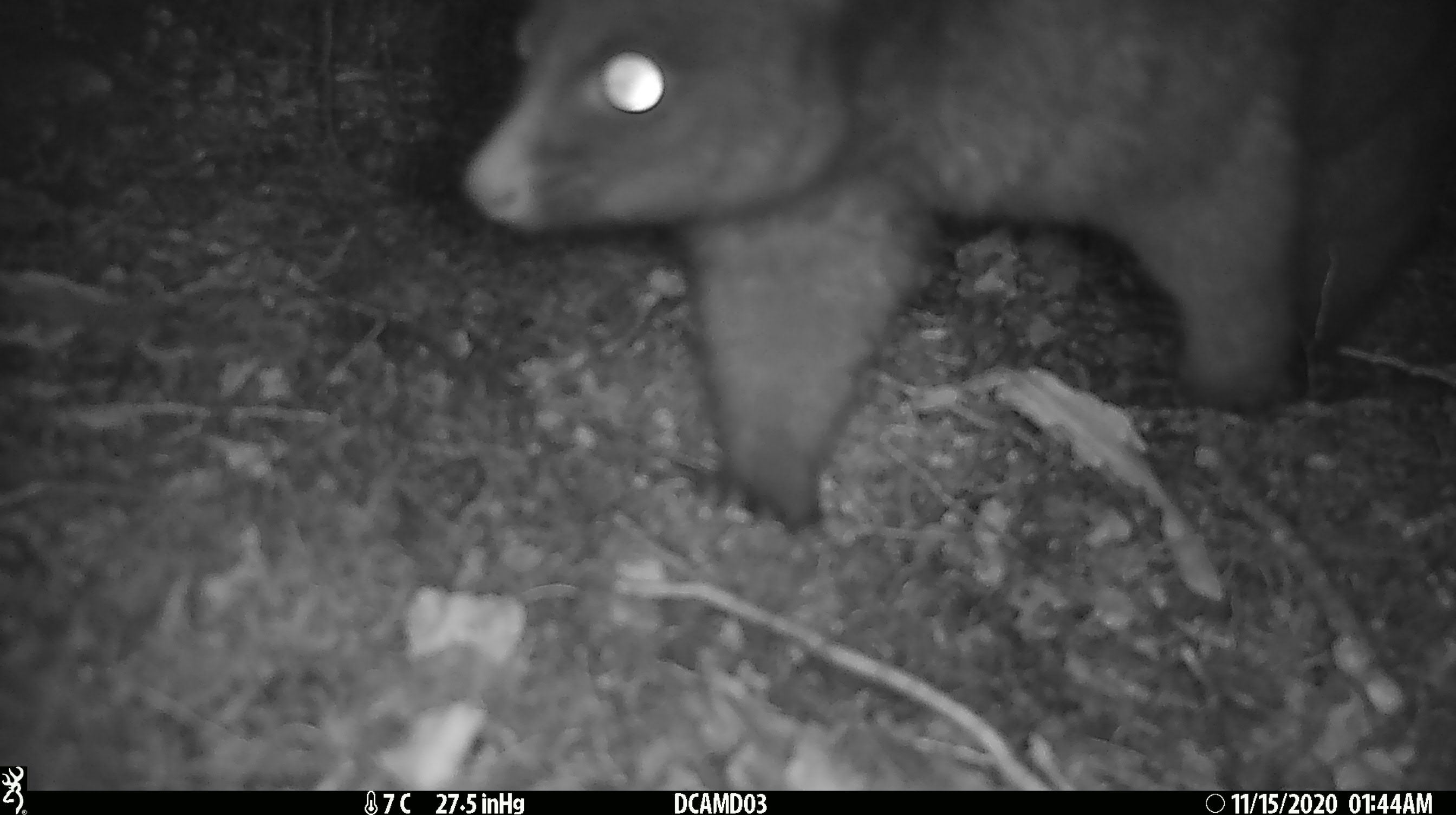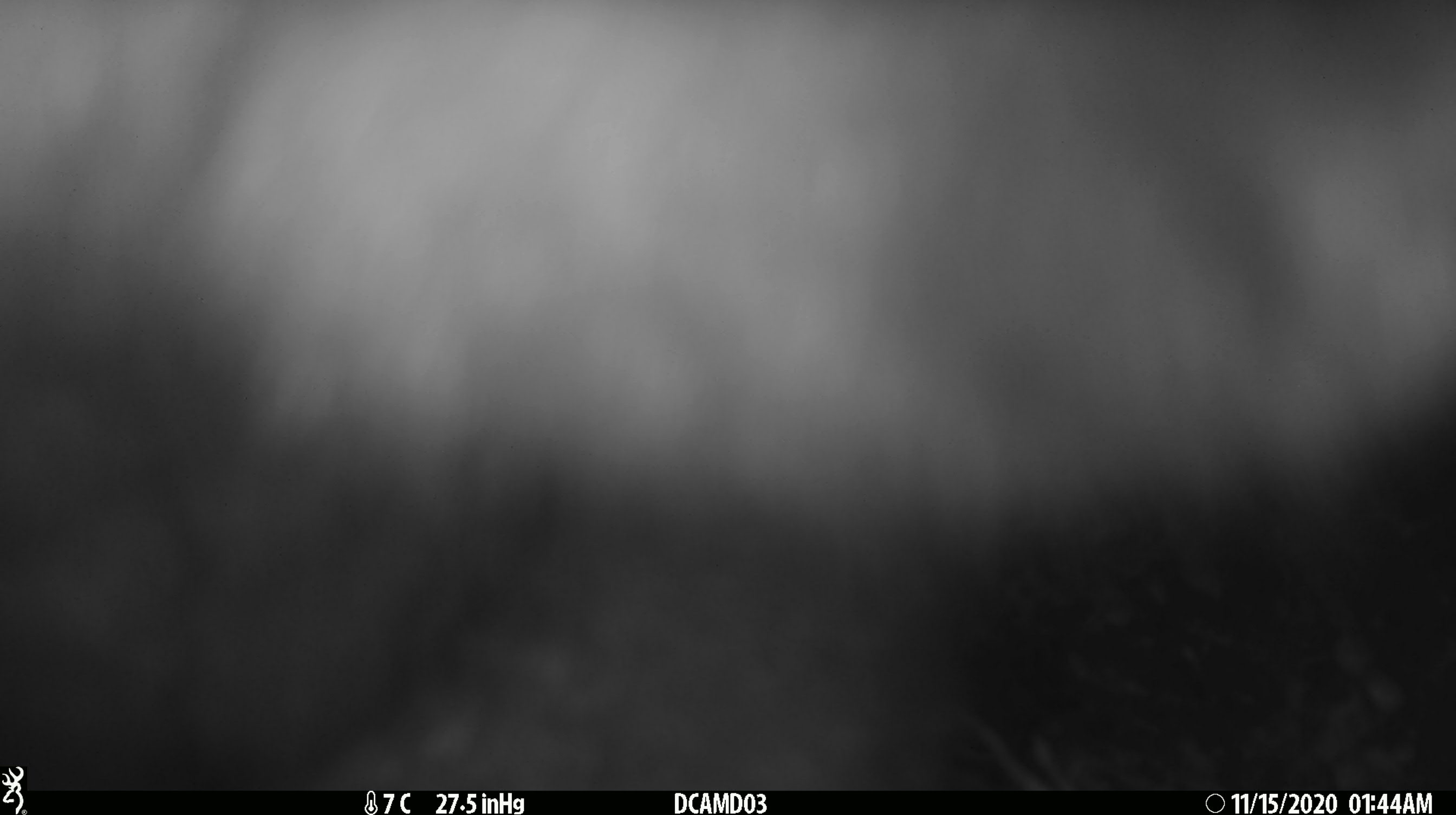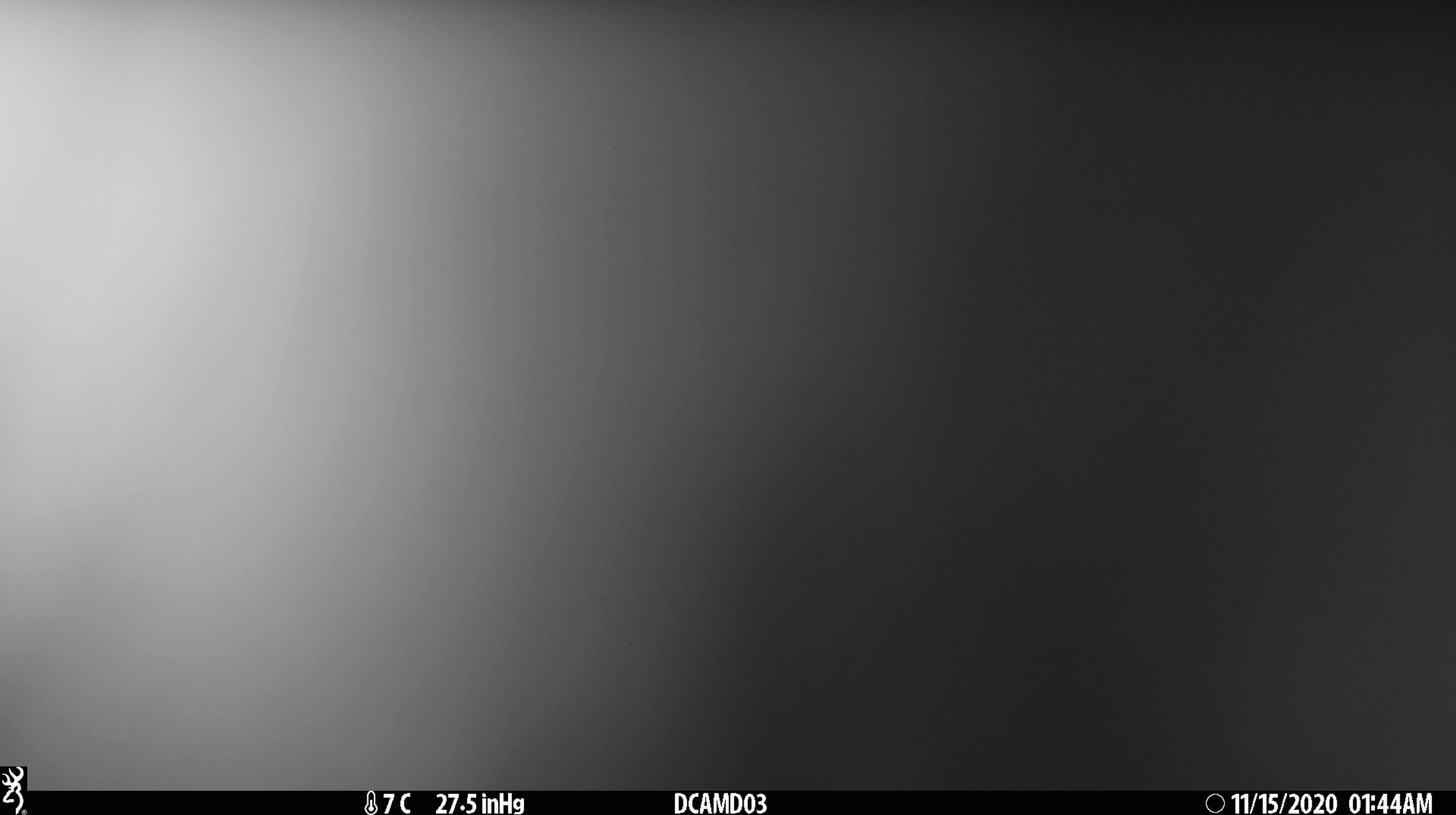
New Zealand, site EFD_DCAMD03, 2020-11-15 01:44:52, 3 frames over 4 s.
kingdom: Animalia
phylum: Chordata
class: Mammalia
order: Diprotodontia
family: Phalangeridae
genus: Trichosurus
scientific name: Trichosurus vulpecula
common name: common brushtail possum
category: possum